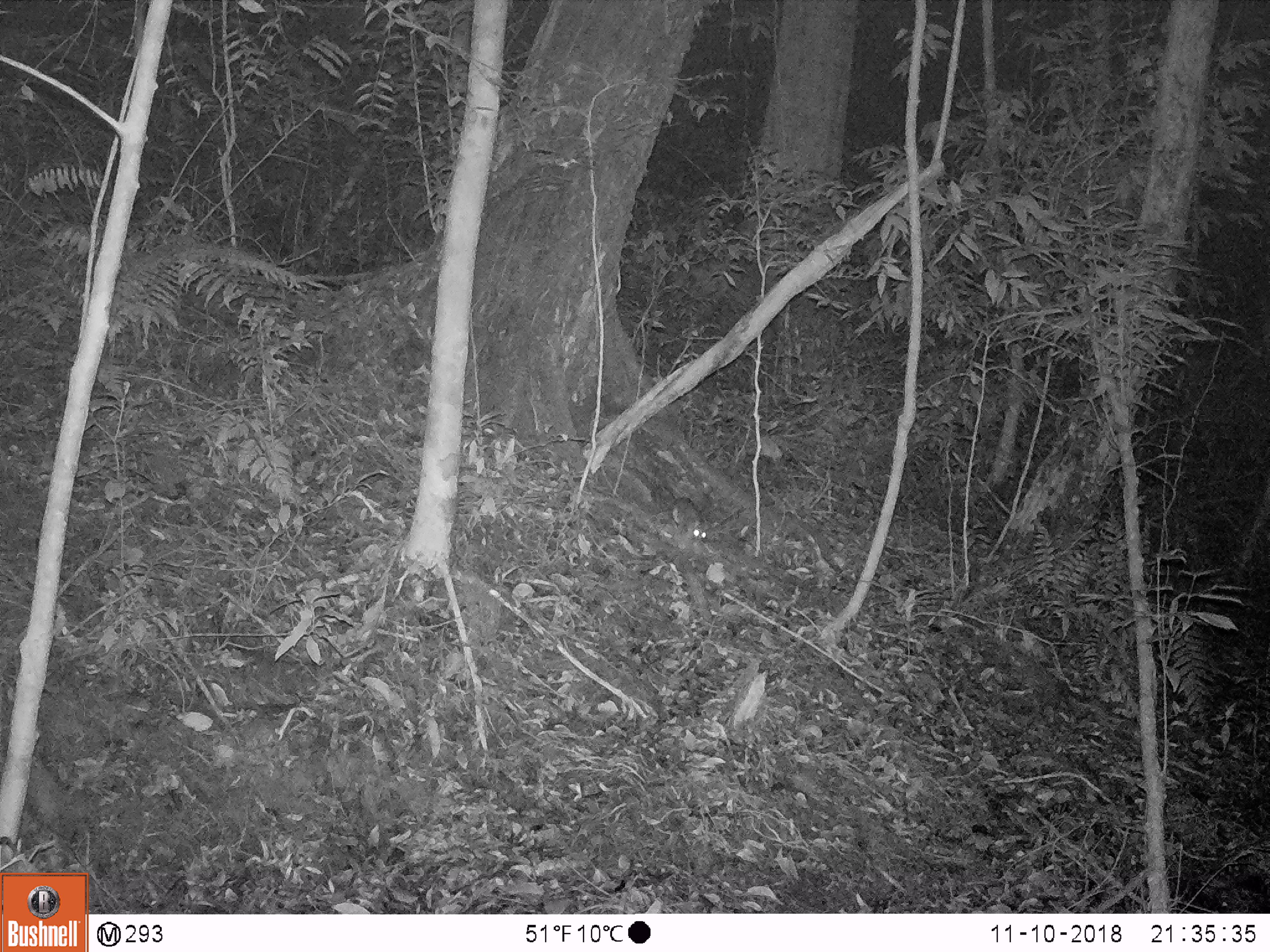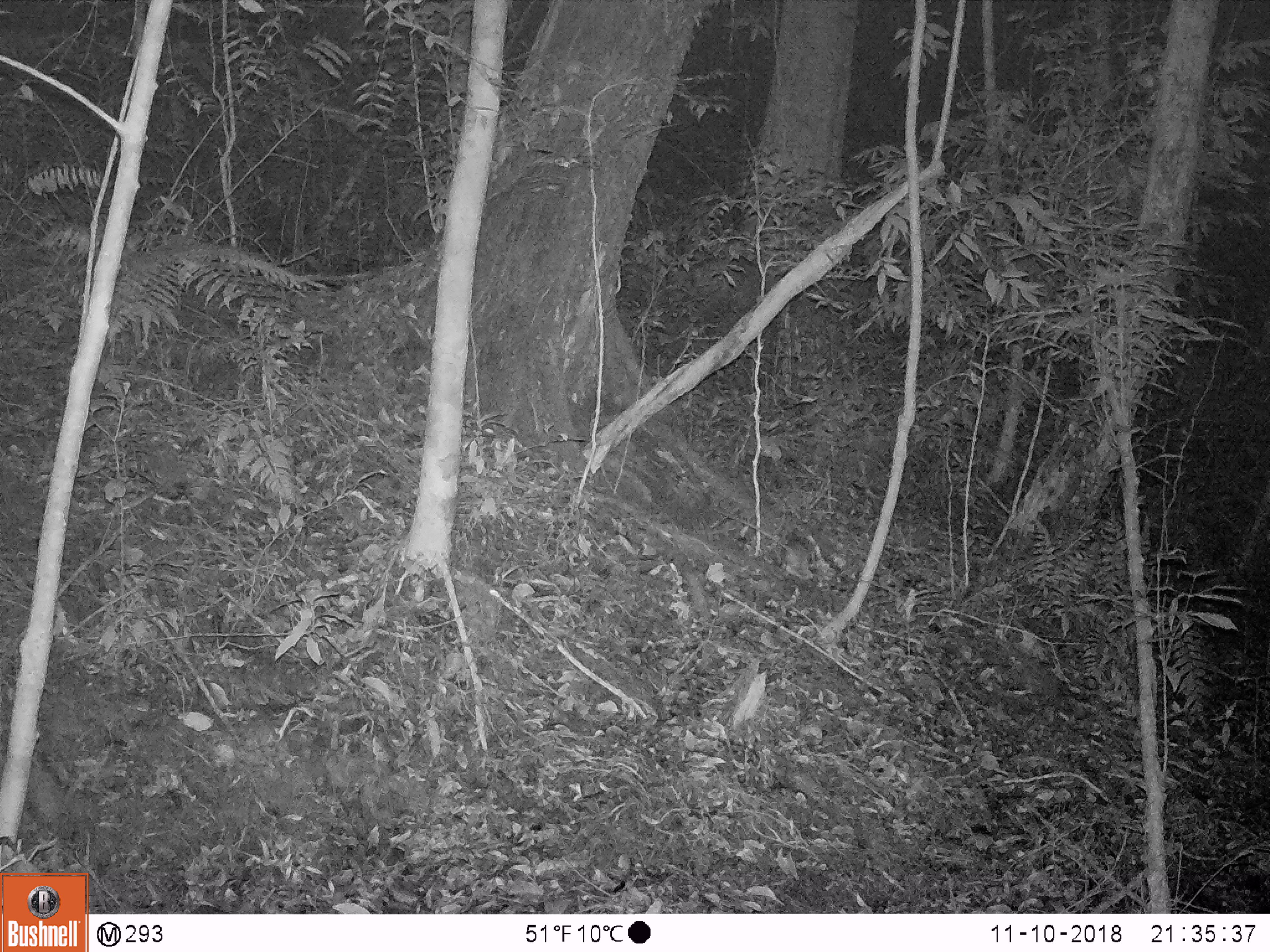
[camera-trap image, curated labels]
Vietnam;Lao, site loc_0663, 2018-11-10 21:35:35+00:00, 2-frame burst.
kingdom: Animalia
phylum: Chordata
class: Mammalia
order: Rodentia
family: Muridae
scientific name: Muridae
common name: old-world mice and rats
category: unidentified murid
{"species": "unidentified murid (old-world mice and rats) (Muridae)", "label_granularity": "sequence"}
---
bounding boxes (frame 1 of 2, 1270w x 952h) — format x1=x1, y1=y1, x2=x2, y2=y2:
unidentified murid: x1=635, y1=466, x2=707, y2=539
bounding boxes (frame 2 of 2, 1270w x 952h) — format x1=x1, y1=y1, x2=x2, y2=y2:
unidentified murid: x1=714, y1=505, x2=813, y2=580